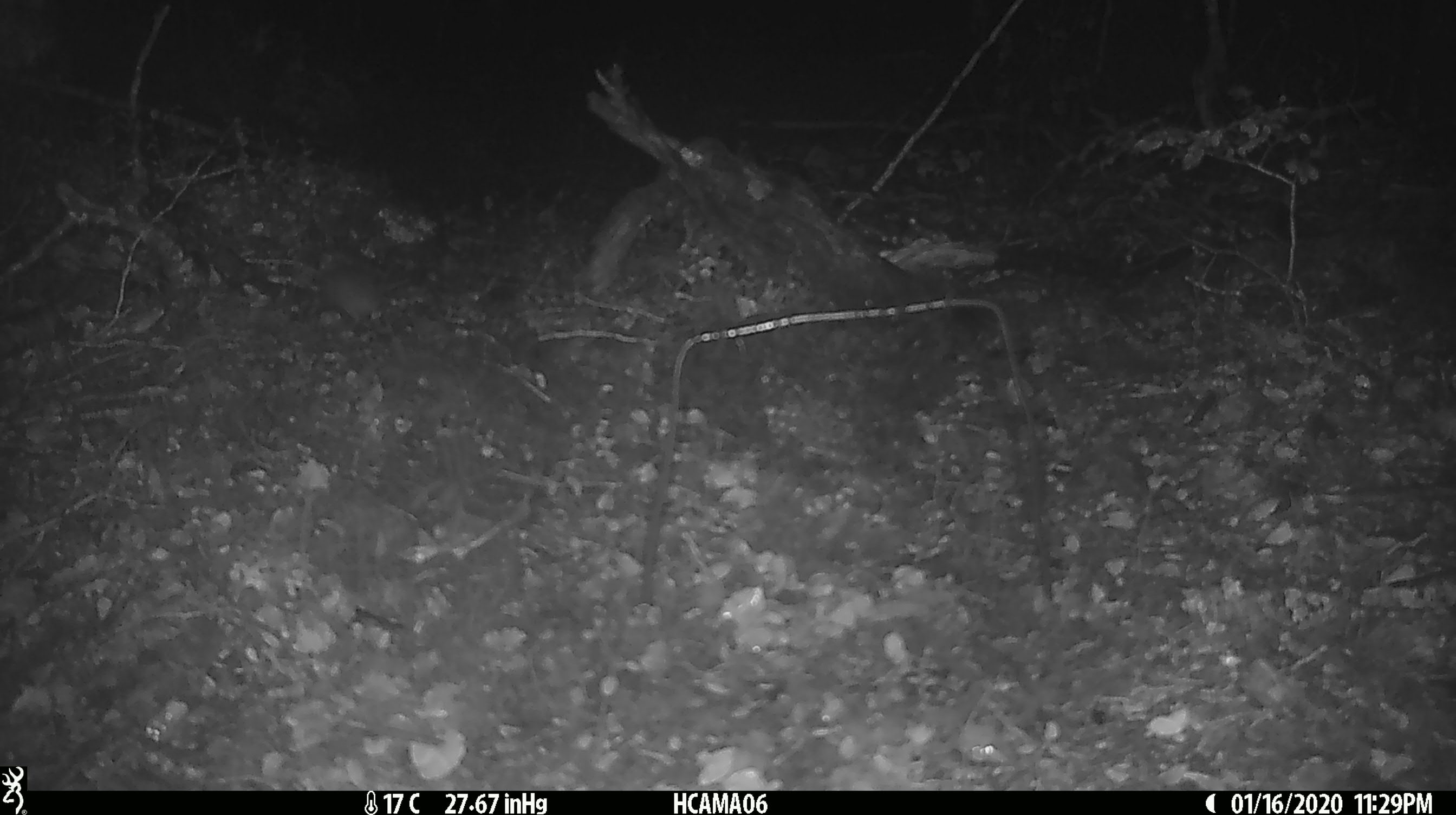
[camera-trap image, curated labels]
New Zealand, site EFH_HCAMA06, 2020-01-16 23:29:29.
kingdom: Animalia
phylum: Chordata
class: Mammalia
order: Rodentia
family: Muridae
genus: Mus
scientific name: Mus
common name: mouse